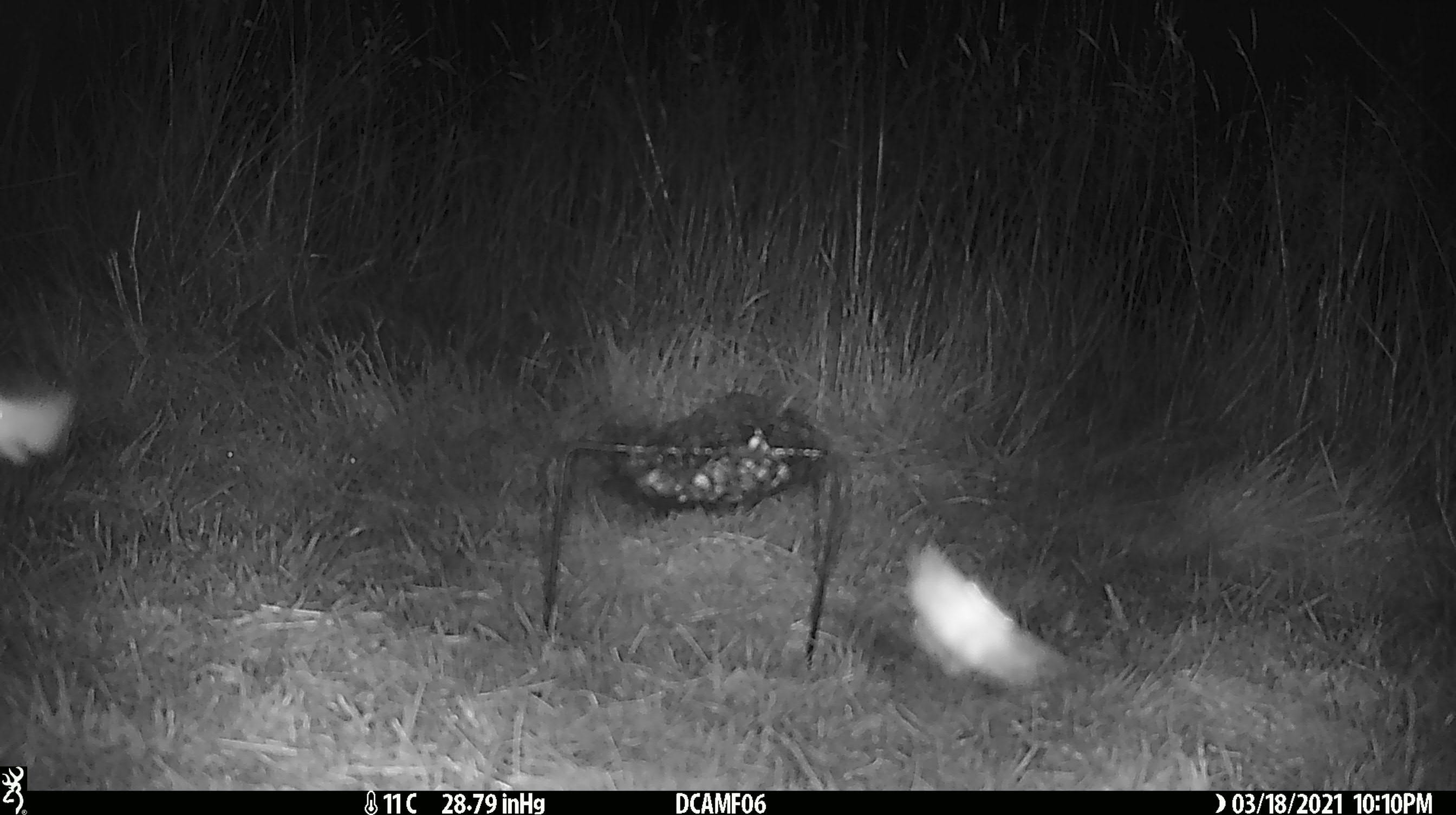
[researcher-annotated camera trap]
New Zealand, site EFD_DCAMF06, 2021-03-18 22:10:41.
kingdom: Animalia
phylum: Arthropoda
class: Insecta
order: Lepidoptera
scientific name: Lepidoptera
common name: moth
Moth (Lepidoptera).